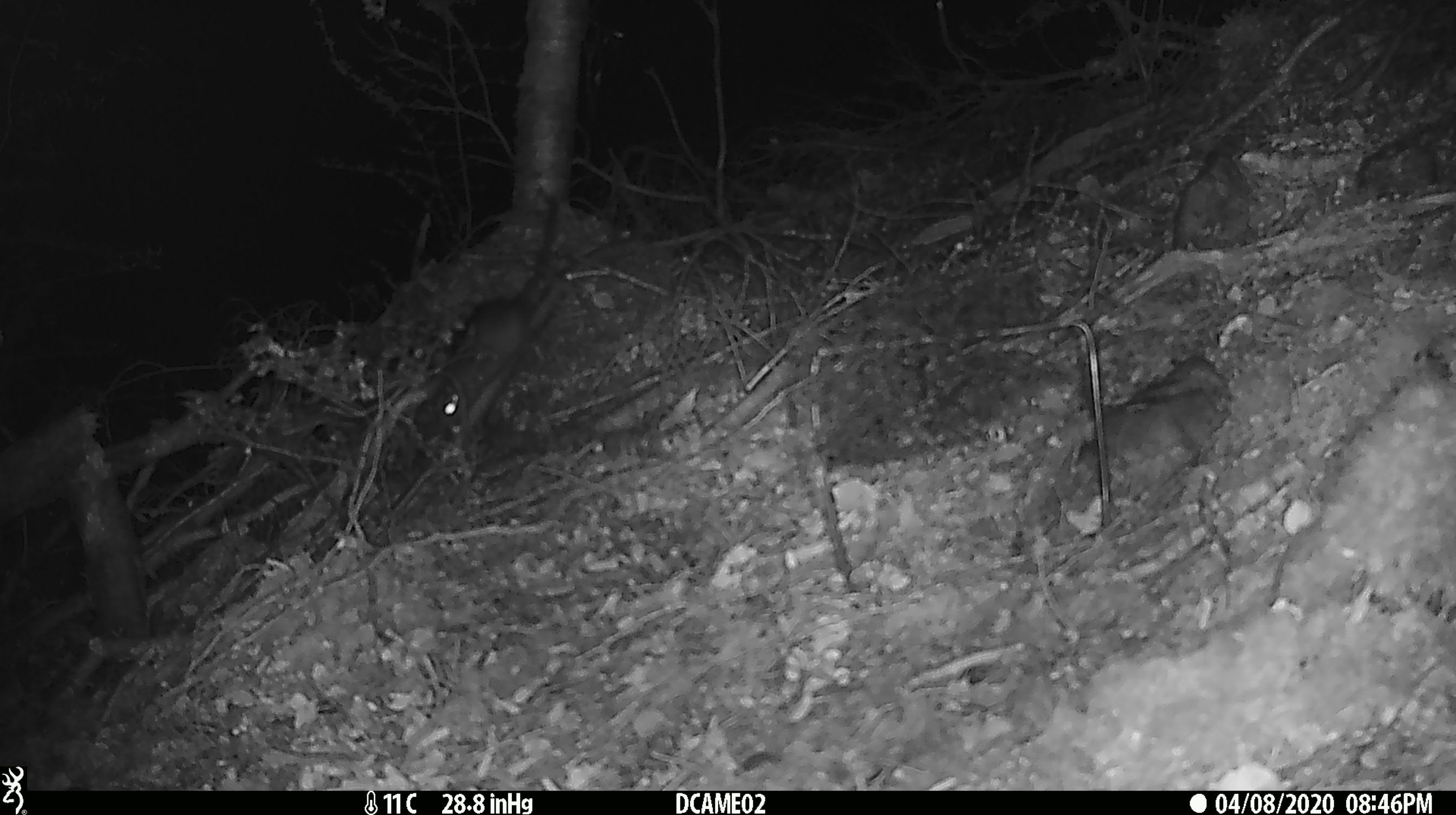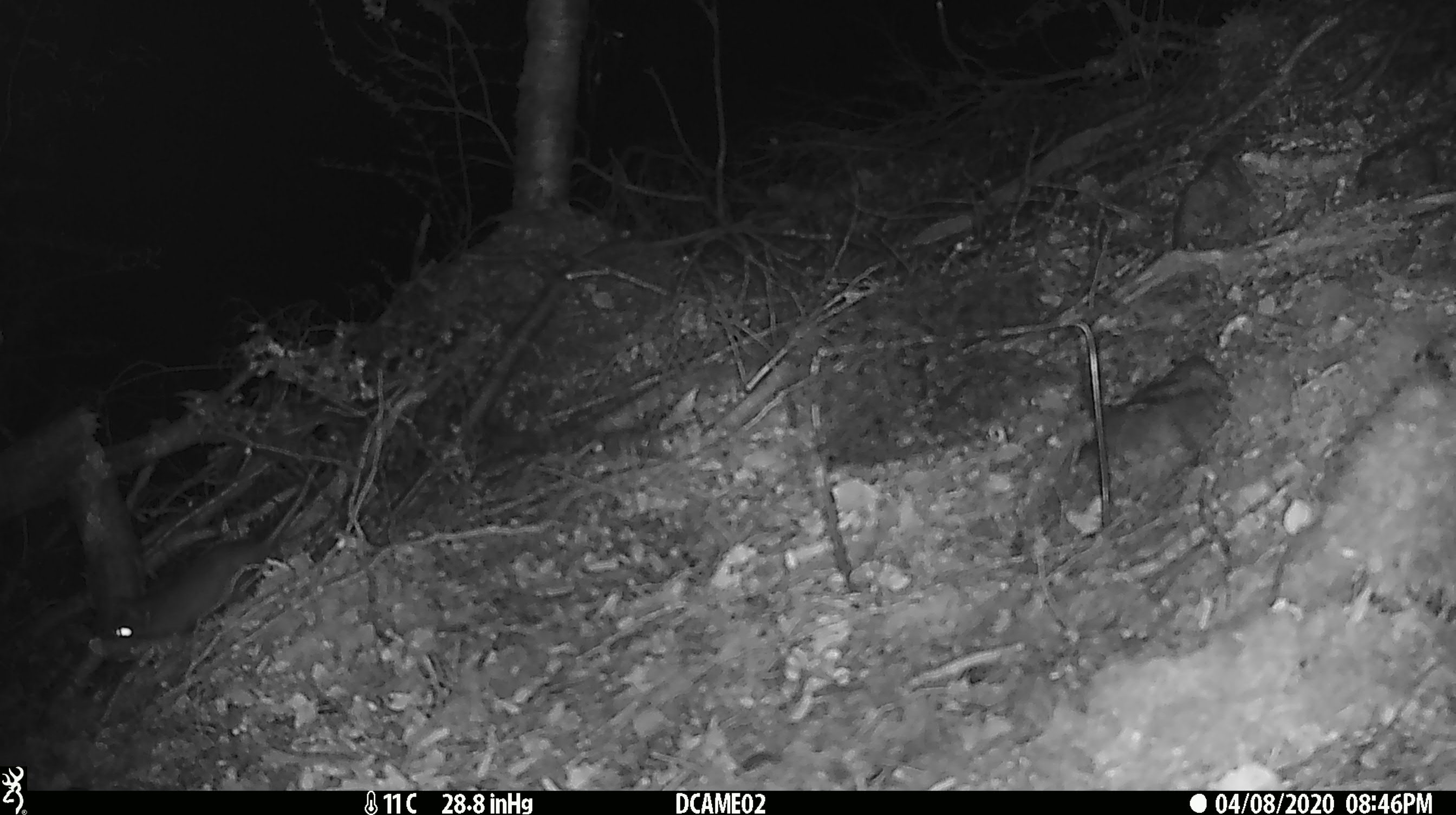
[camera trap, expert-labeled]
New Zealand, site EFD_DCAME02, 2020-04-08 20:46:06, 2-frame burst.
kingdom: Animalia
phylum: Chordata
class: Mammalia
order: Rodentia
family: Muridae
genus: Rattus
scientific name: Rattus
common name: rat